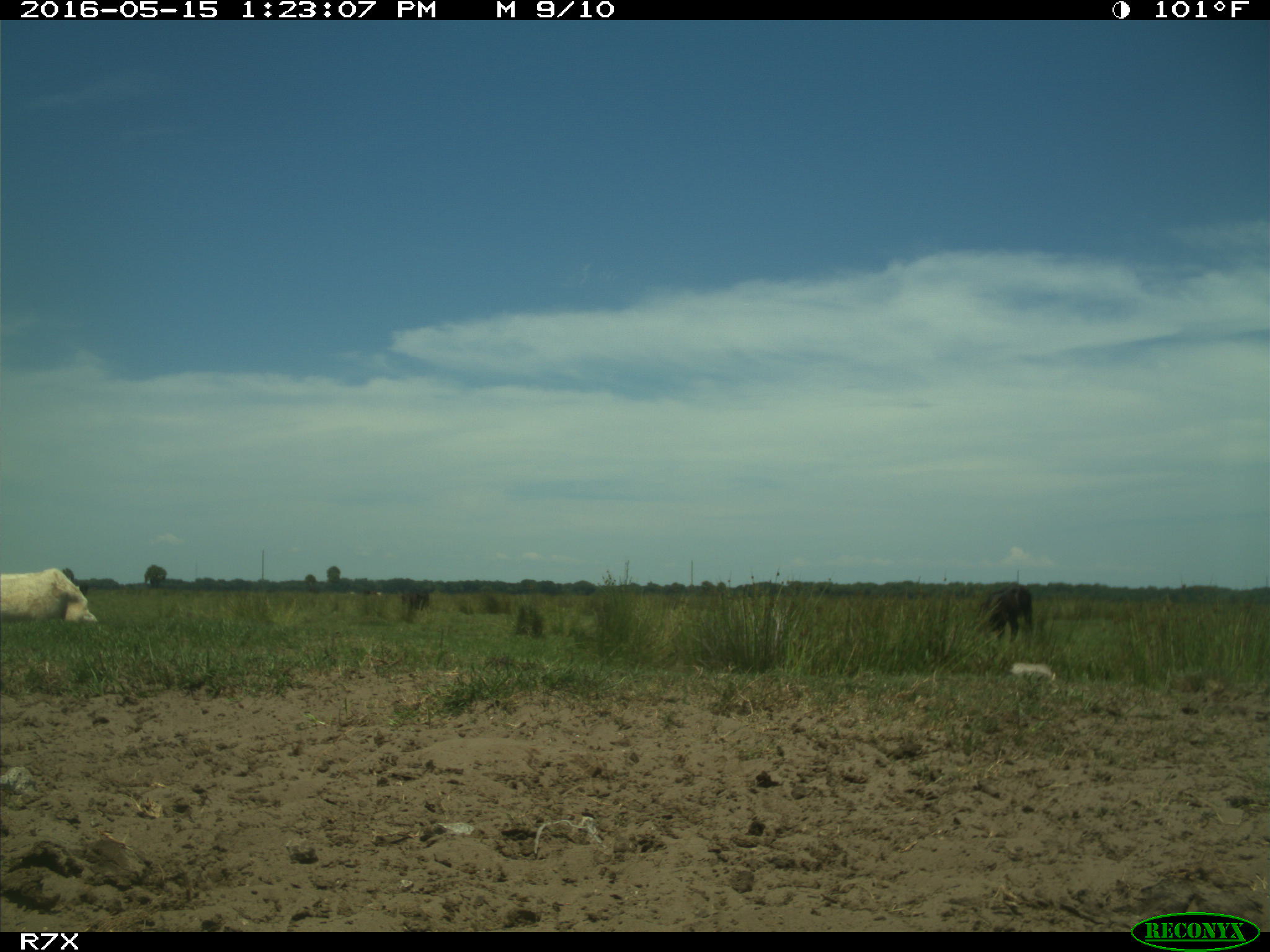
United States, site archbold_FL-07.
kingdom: Animalia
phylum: Chordata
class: Mammalia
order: Artiodactyla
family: Bovidae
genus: Bos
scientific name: Bos taurus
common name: domestic cow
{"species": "Bos taurus (domestic cow)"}